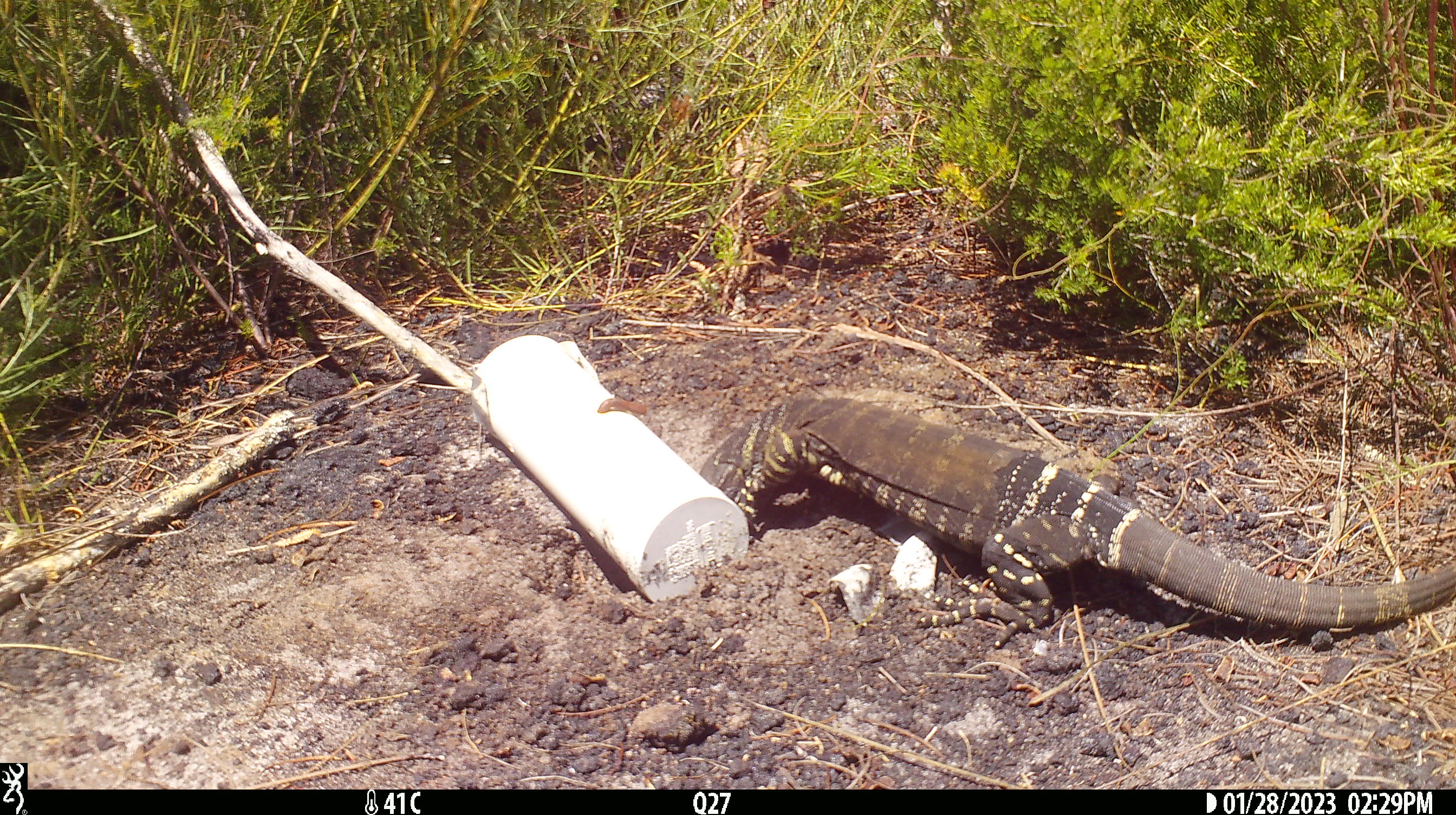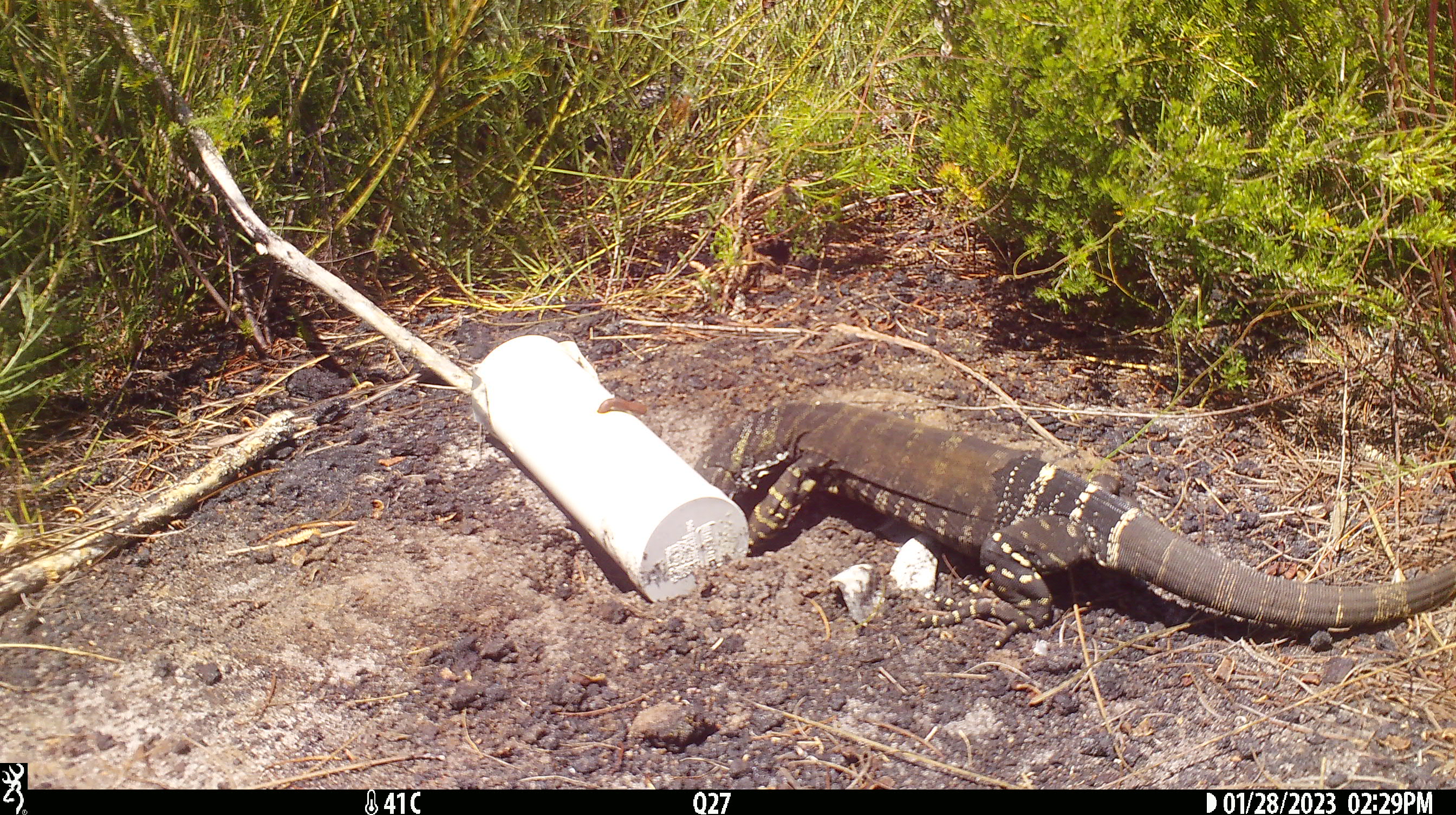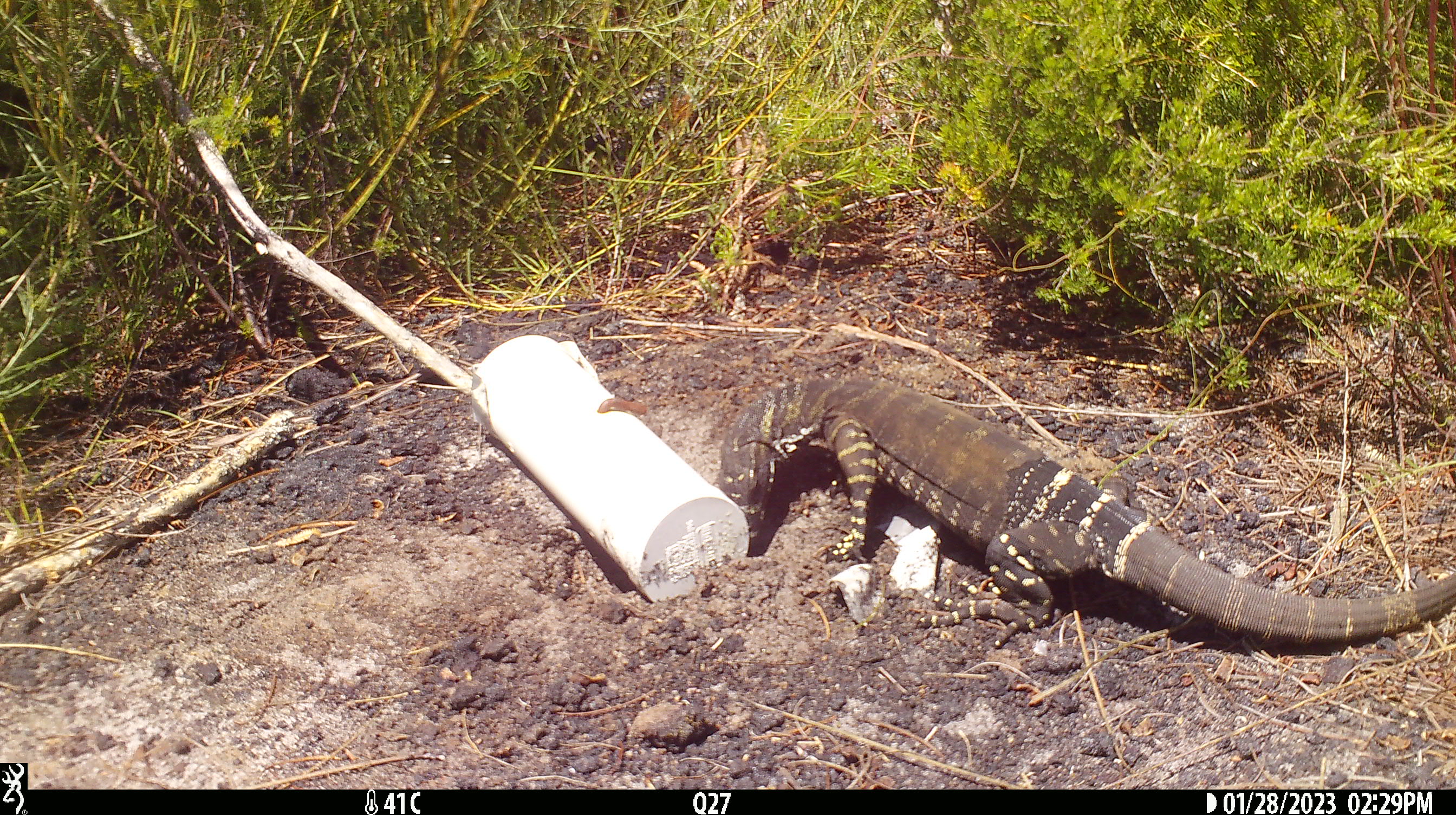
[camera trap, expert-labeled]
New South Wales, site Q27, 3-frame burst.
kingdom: Animalia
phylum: Chordata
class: Reptilia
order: Squamata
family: Varanidae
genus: Varanus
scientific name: Varanus varius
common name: lace monitor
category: goanna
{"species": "goanna (lace monitor) (Varanus varius)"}